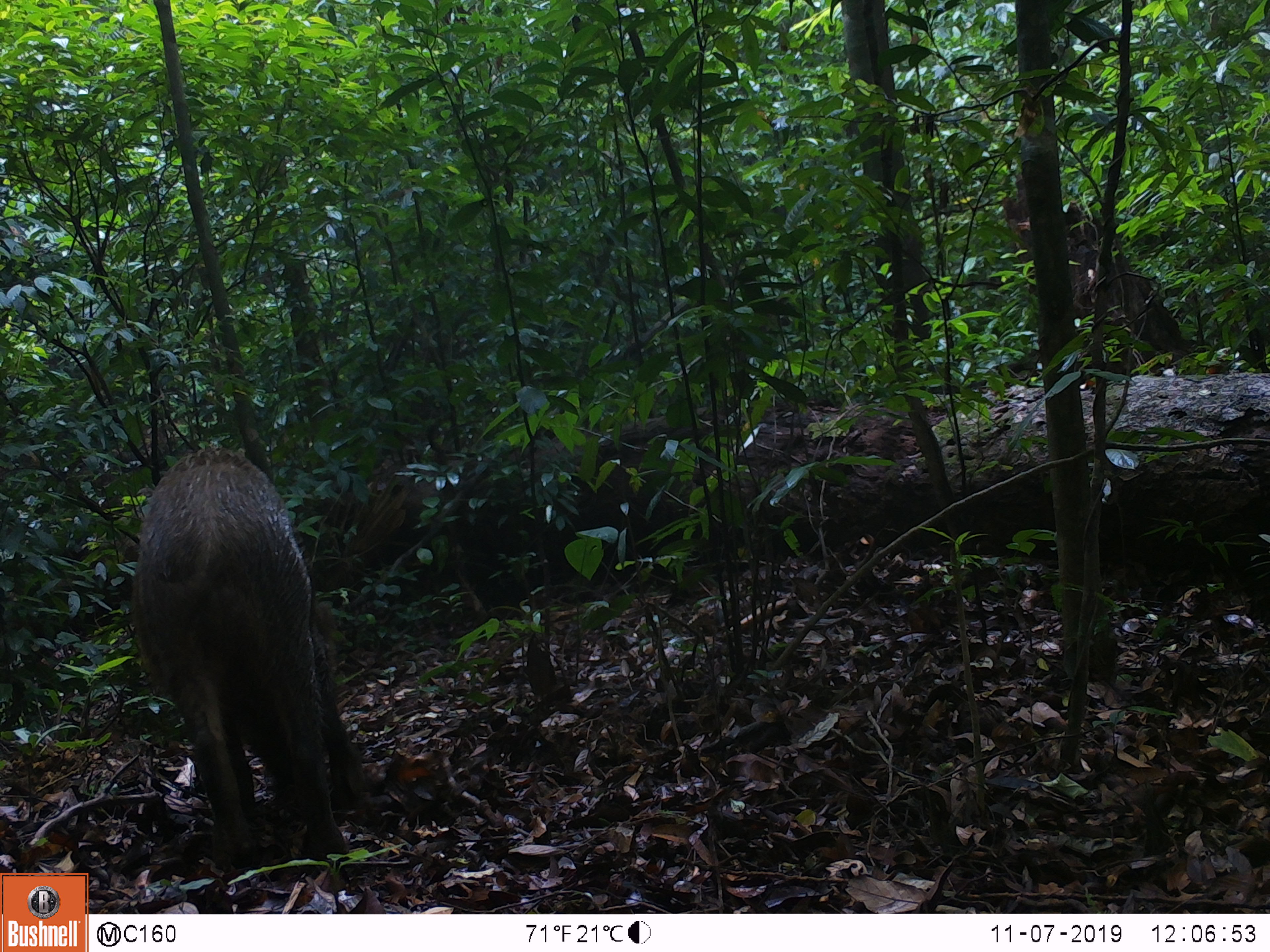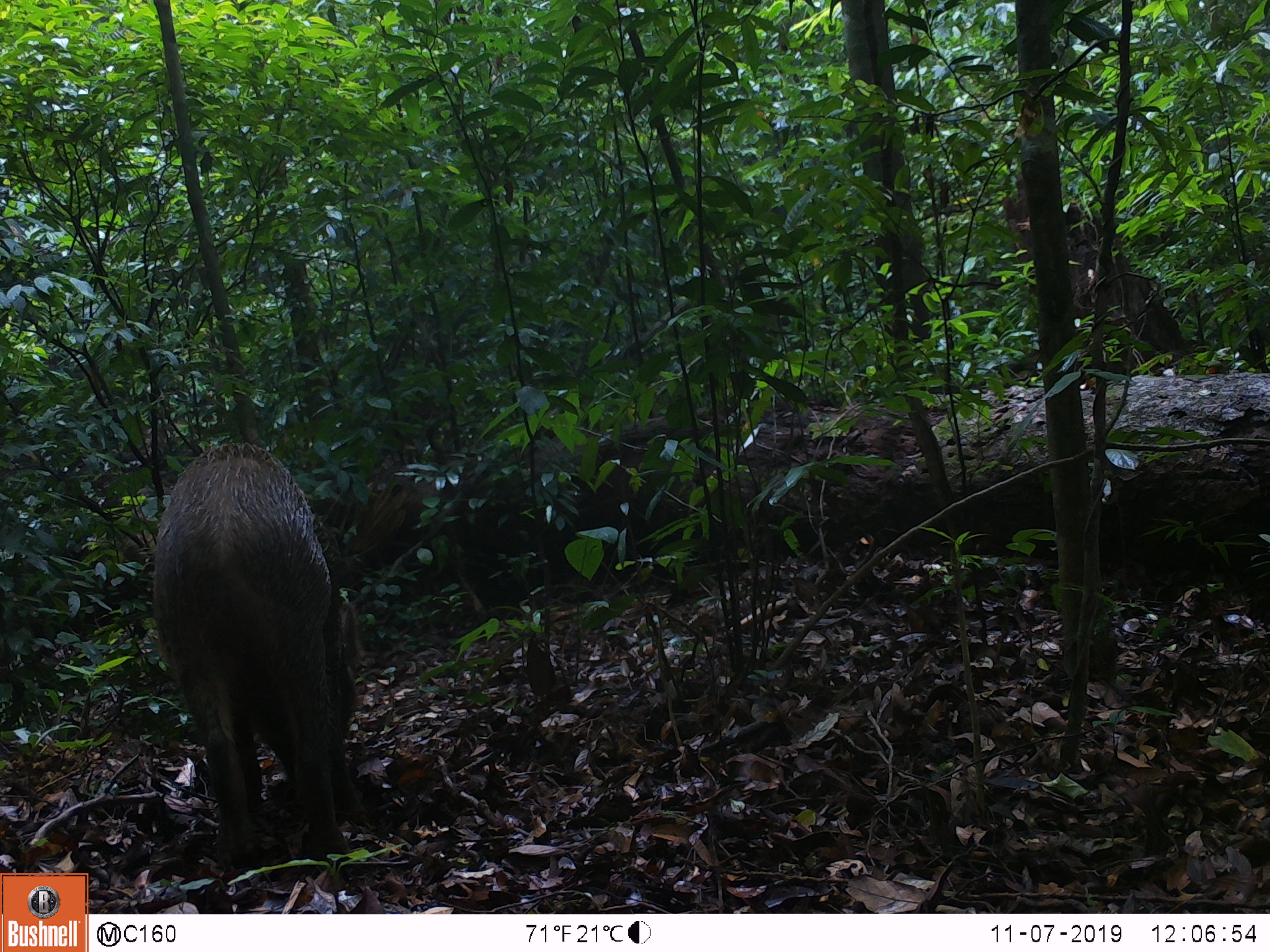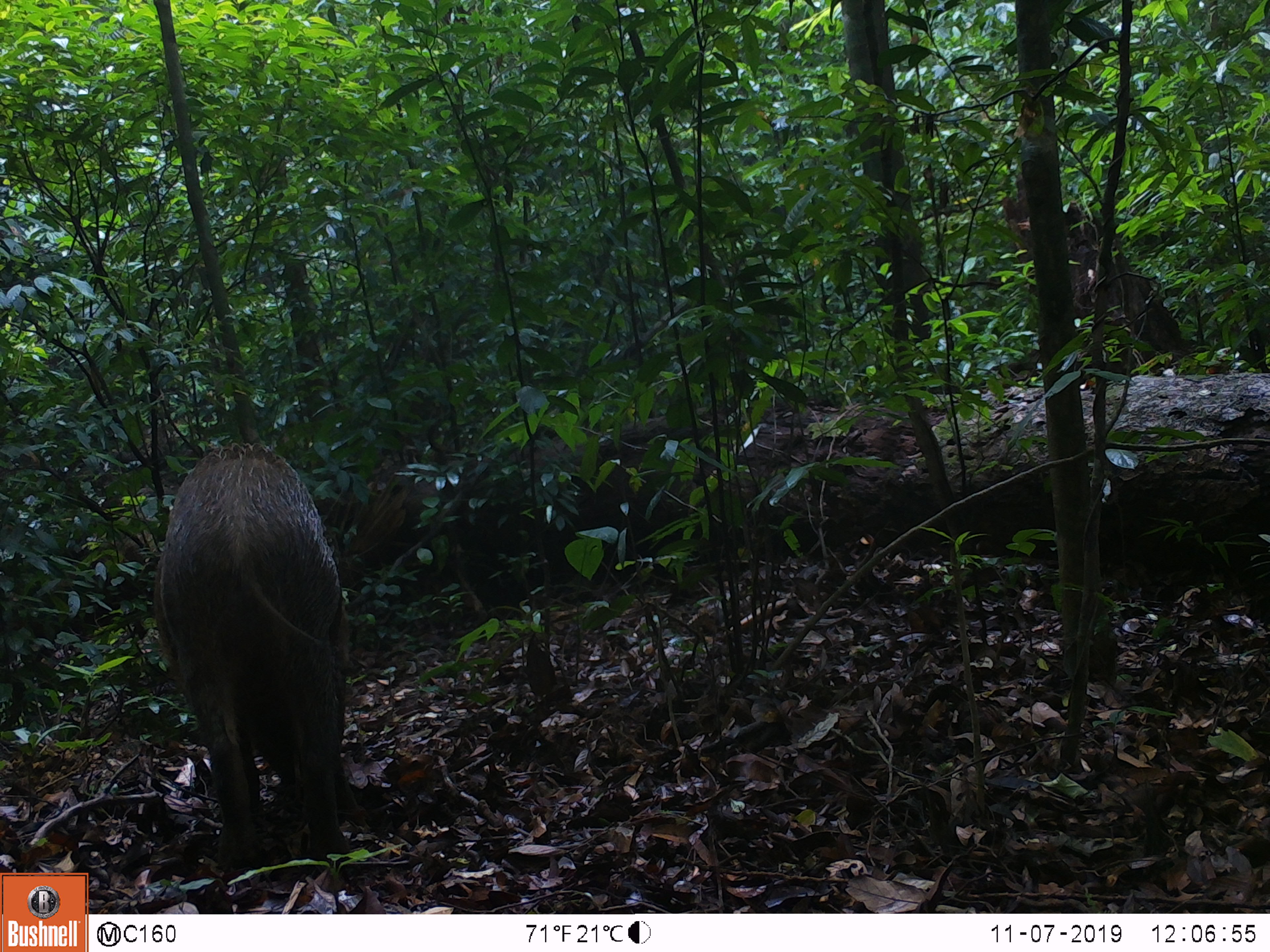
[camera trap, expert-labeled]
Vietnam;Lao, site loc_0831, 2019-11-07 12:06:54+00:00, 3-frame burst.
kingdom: Animalia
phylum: Chordata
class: Mammalia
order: Artiodactyla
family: Suidae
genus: Sus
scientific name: Sus scrofa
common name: eurasian wild pig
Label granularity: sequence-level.